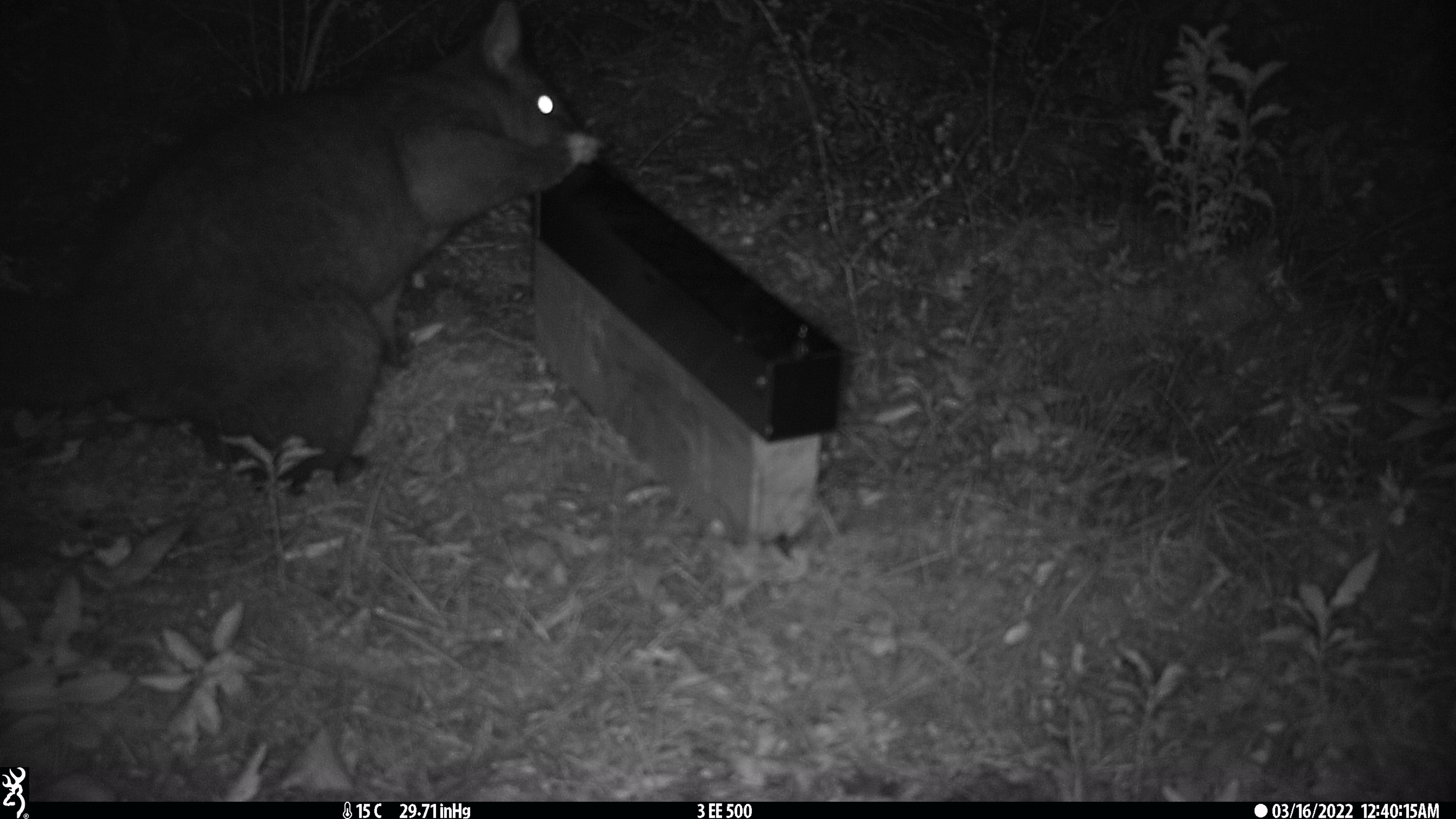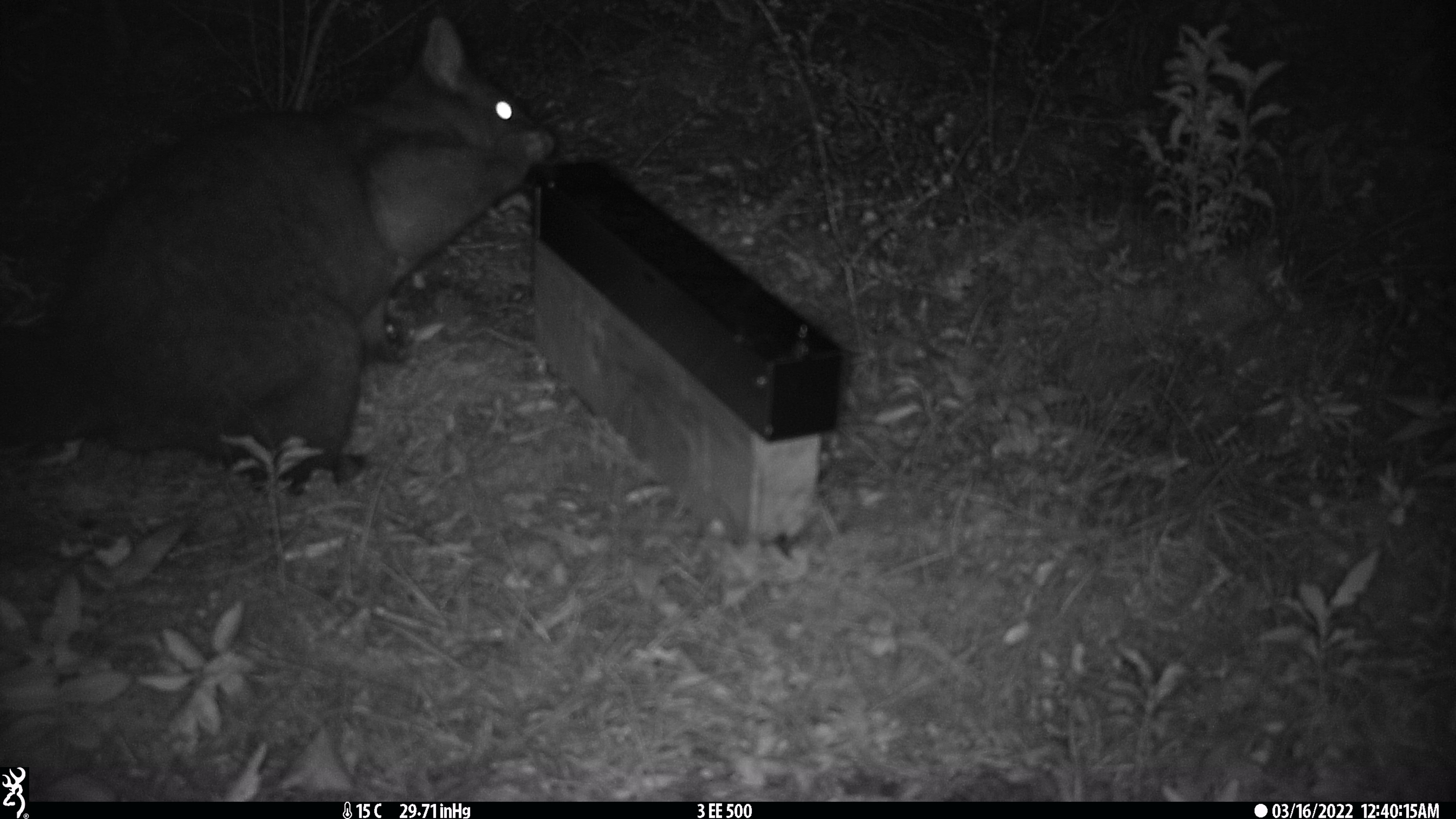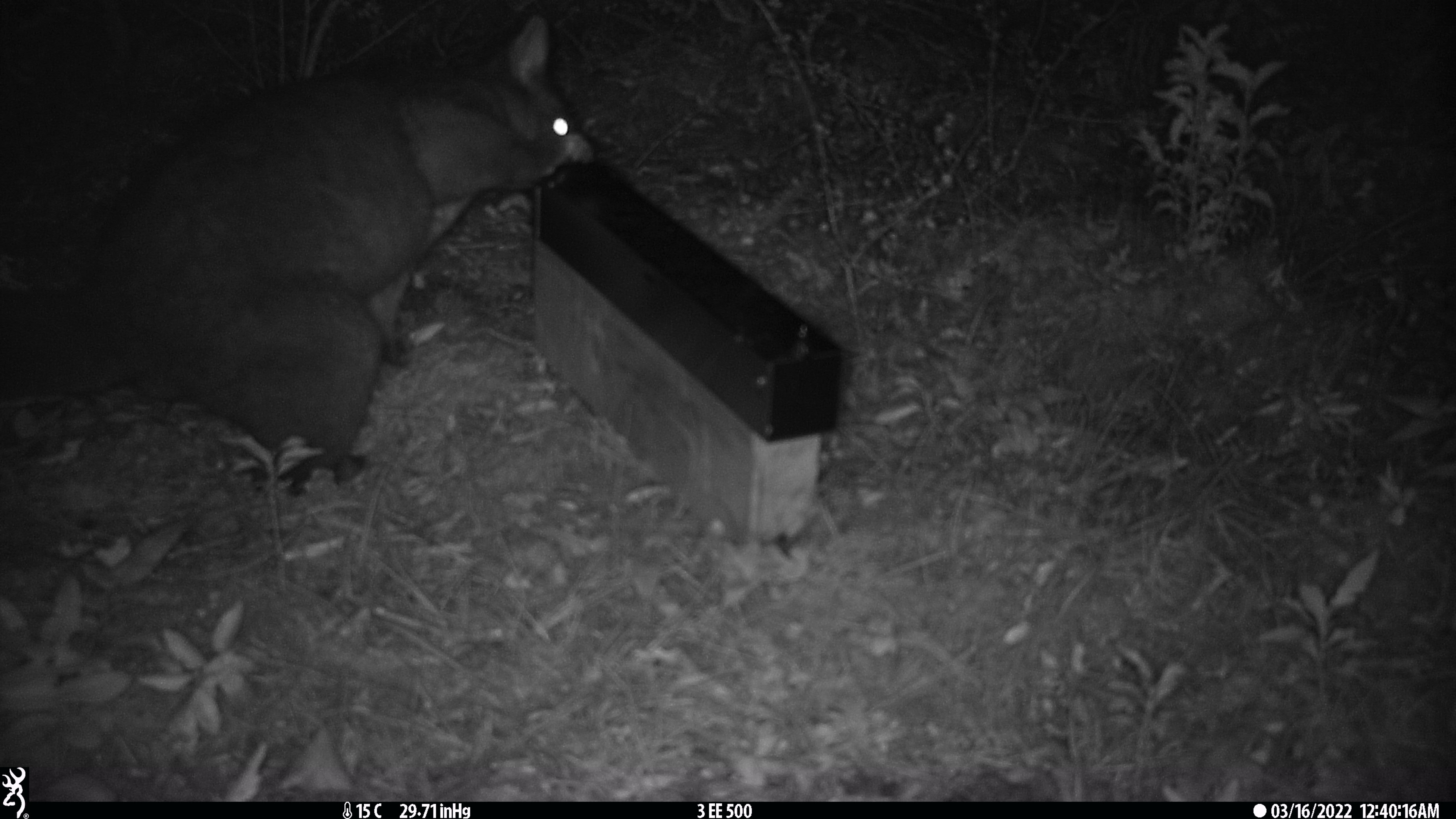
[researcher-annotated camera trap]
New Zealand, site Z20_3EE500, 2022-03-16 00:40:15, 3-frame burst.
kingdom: Animalia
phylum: Chordata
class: Mammalia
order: Diprotodontia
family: Phalangeridae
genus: Trichosurus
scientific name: Trichosurus vulpecula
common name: common brushtail possum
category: possum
Possum (common brushtail possum) (Trichosurus vulpecula).